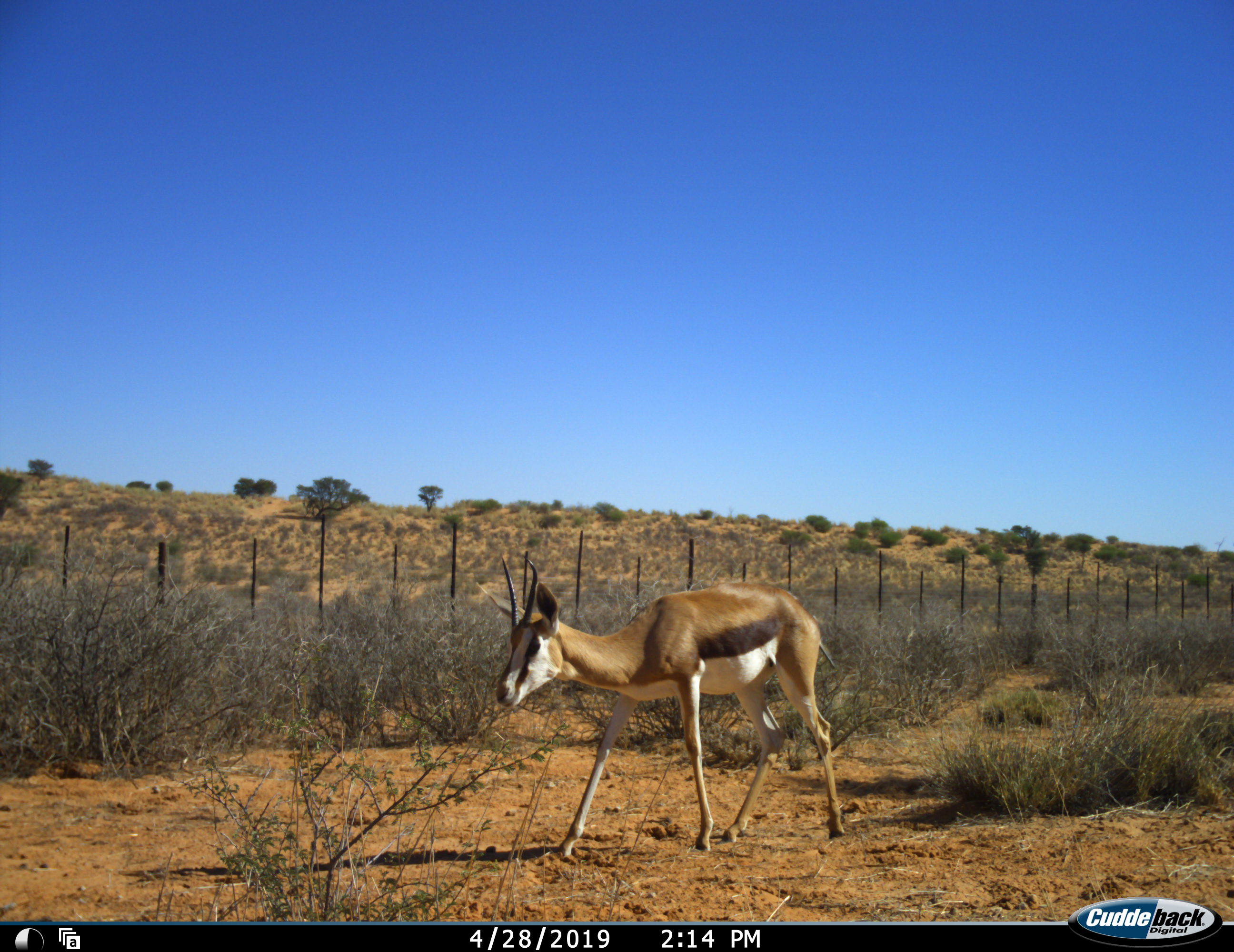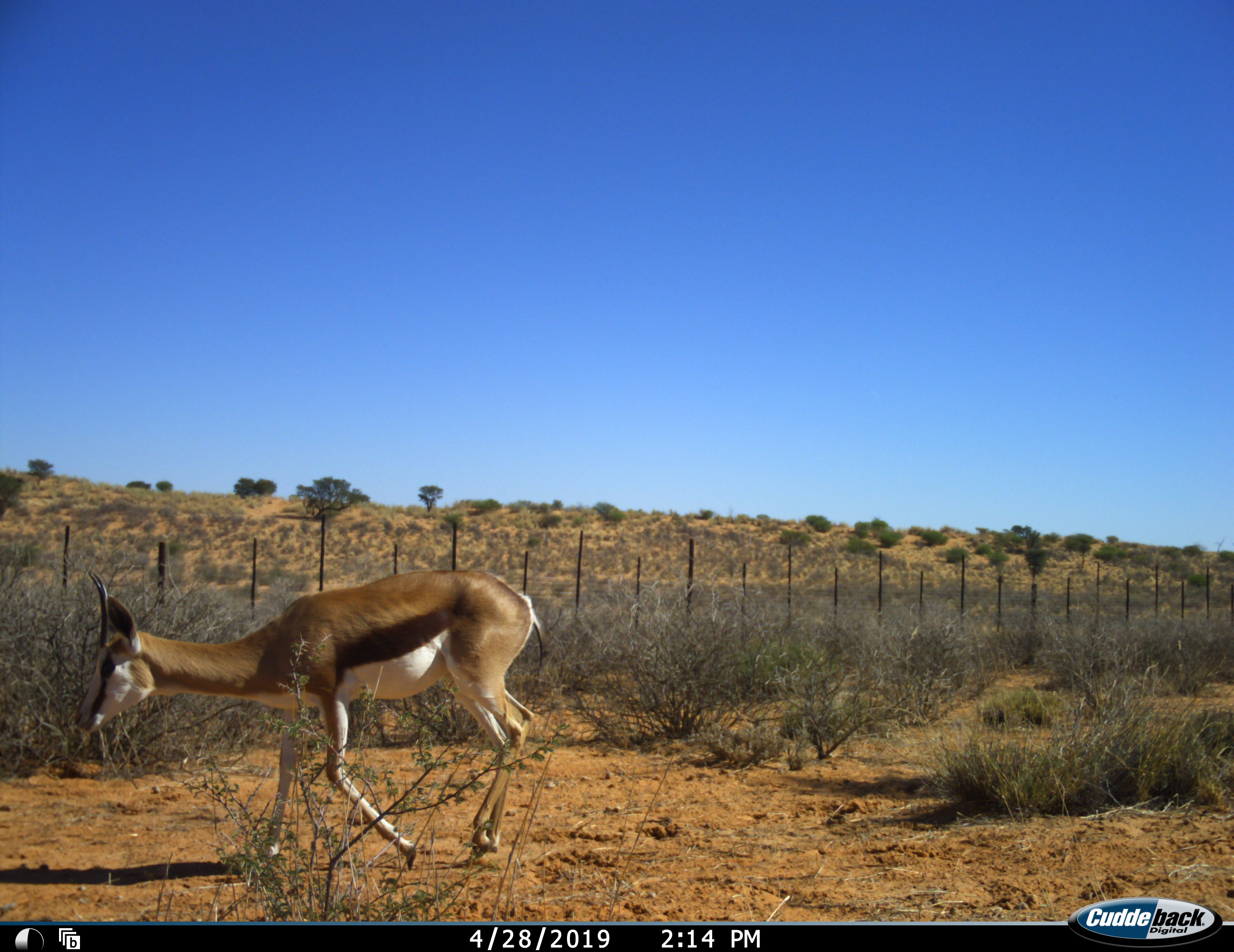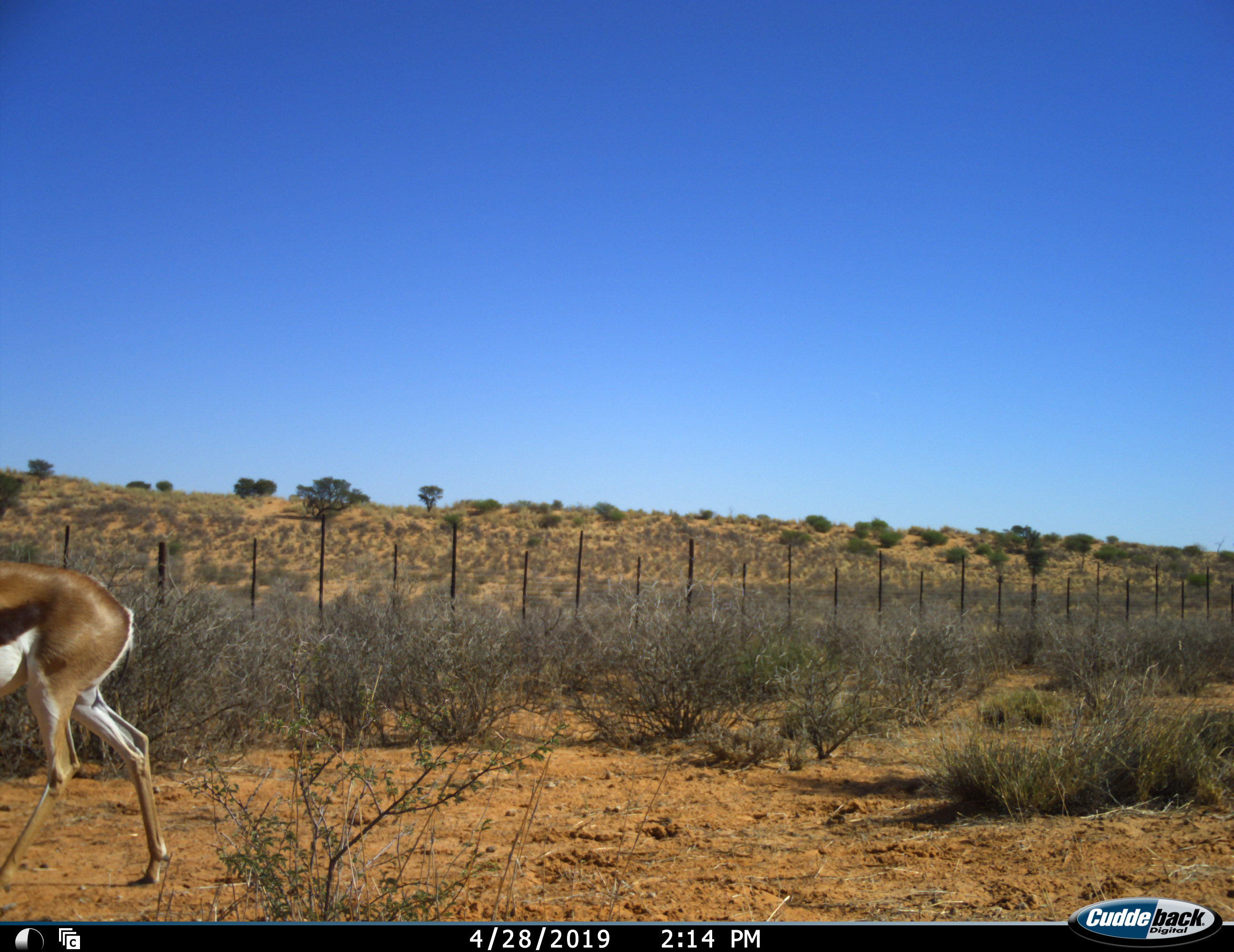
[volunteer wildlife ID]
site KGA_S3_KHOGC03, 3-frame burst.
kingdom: Animalia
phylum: Chordata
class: Mammalia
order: Artiodactyla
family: Bovidae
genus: Antidorcas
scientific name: Antidorcas marsupialis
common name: springbok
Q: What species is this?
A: Springbok (Antidorcas marsupialis).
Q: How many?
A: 1.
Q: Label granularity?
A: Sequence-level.